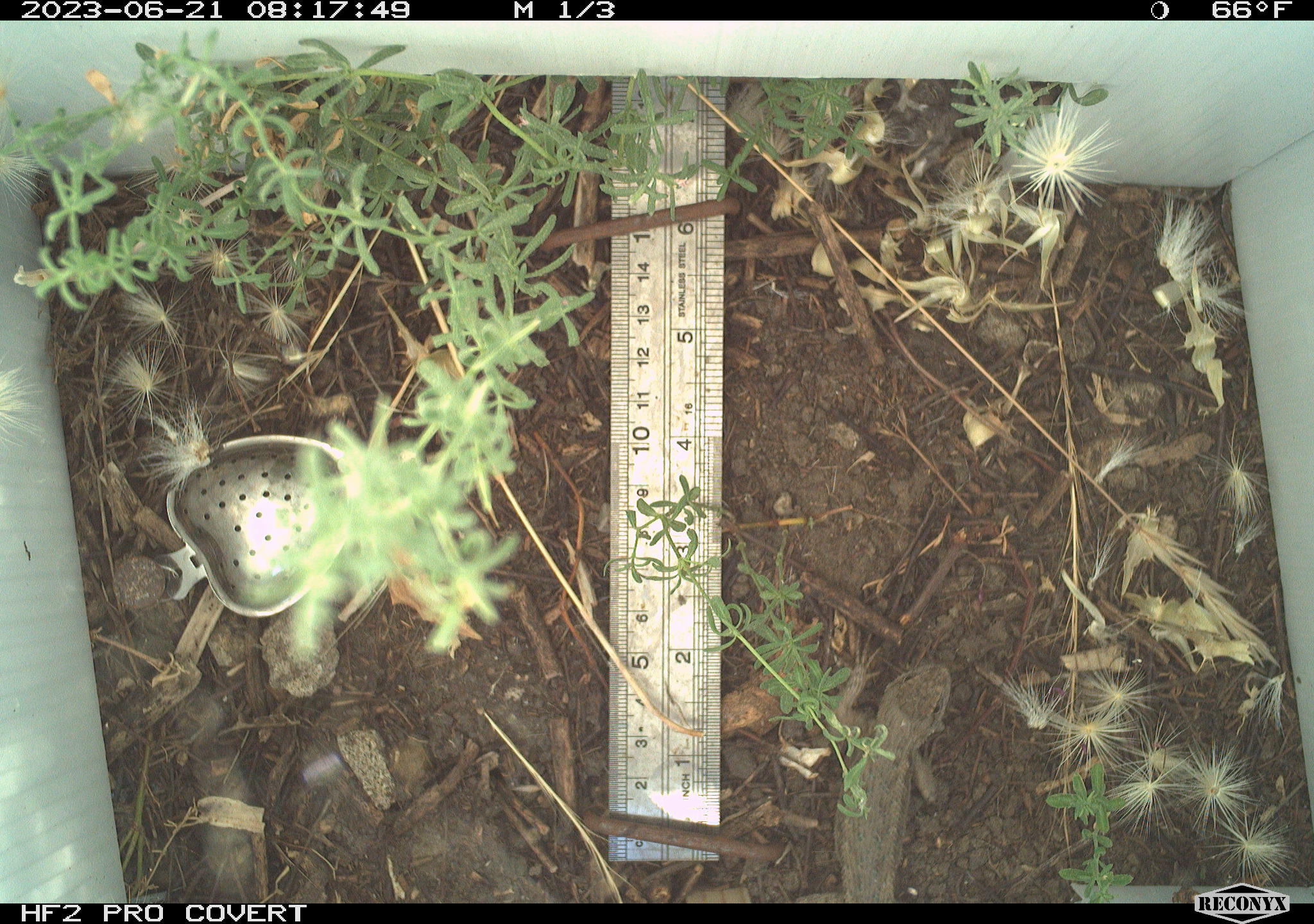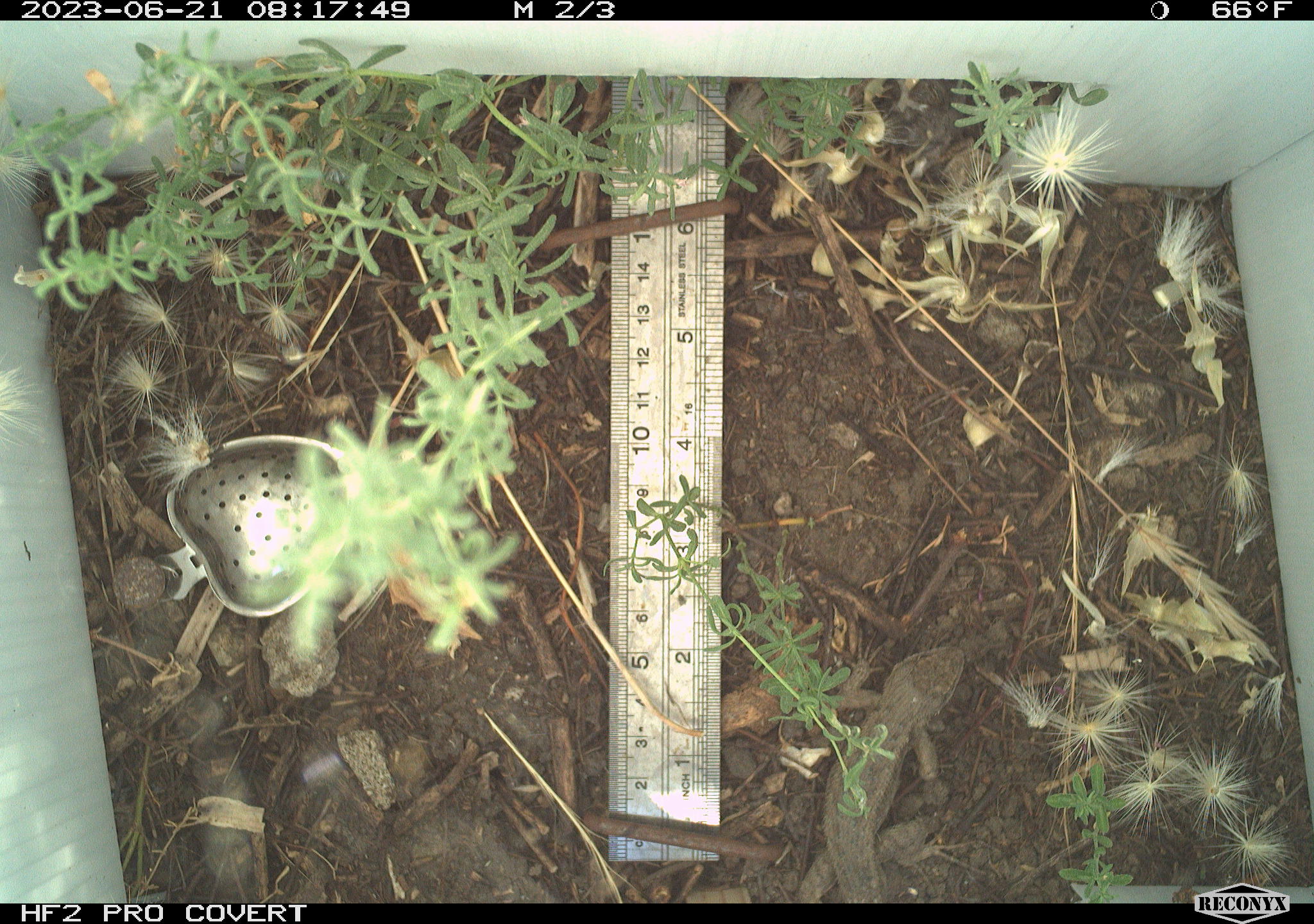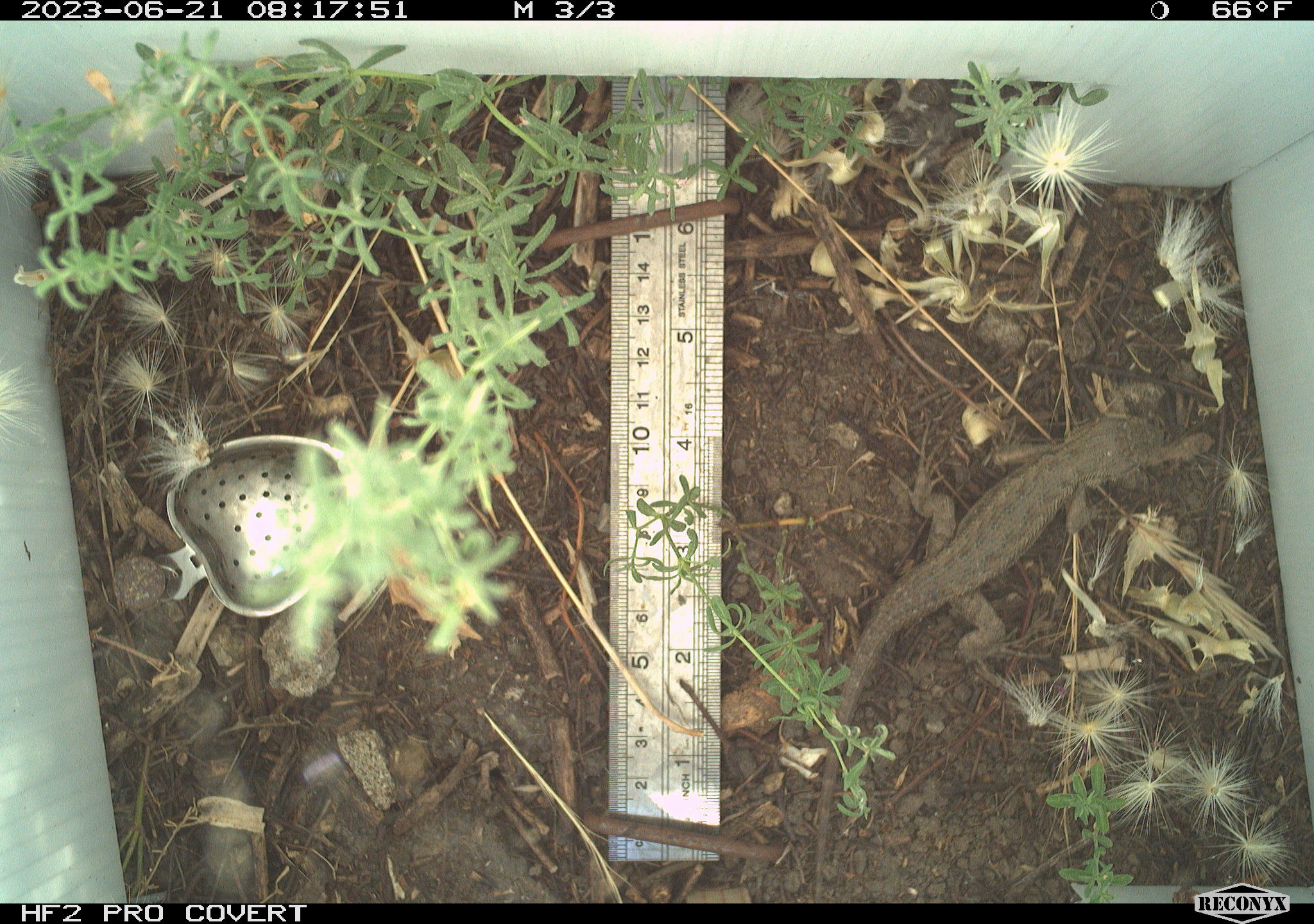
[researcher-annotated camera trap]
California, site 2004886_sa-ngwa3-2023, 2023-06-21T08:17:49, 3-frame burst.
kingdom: Animalia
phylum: Chordata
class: Reptilia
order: Squamata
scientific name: Squamata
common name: lizards and snakes